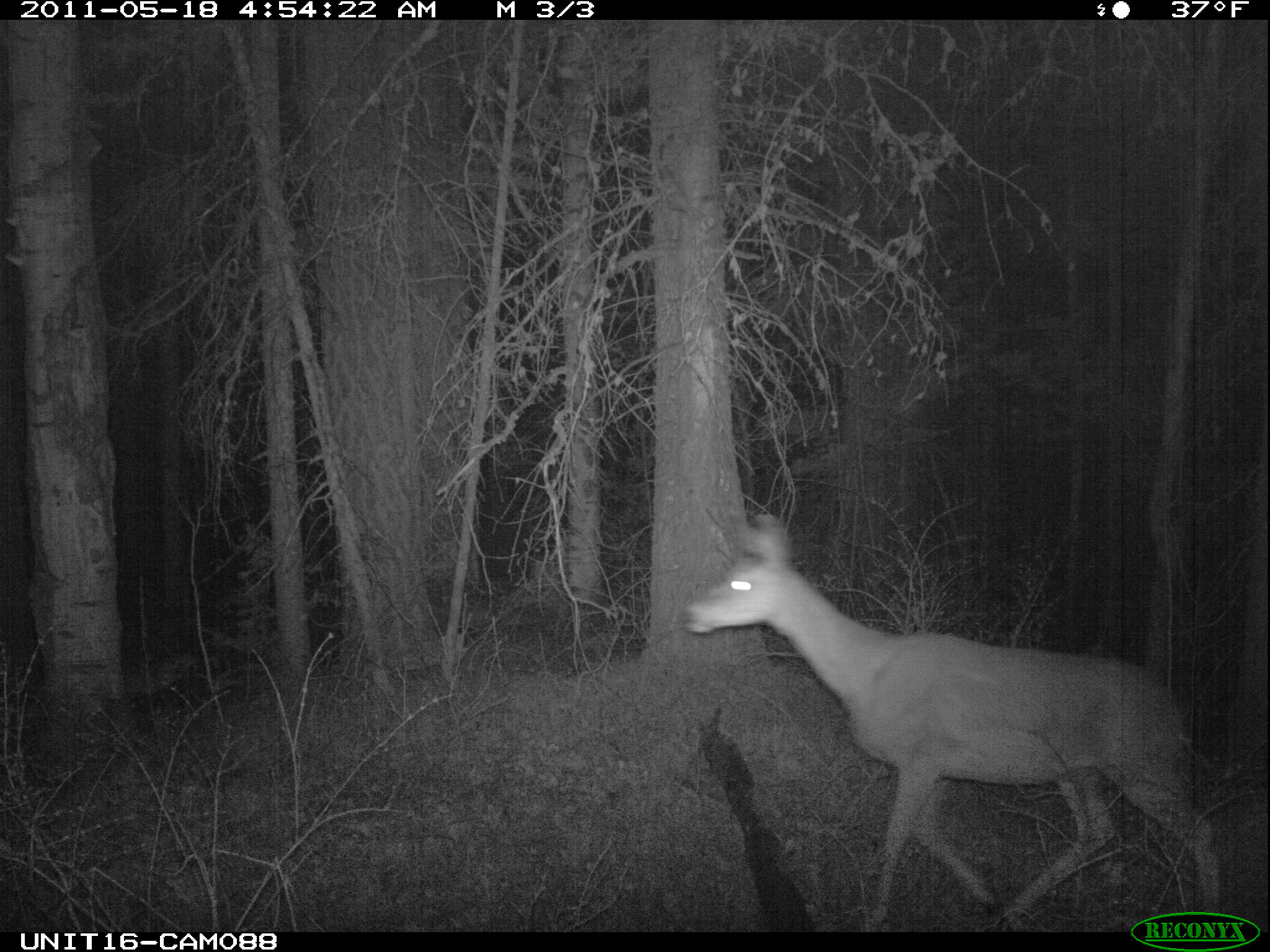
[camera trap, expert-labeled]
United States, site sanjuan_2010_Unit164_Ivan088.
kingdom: Animalia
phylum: Chordata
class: Mammalia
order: Artiodactyla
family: Cervidae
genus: Odocoileus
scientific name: Odocoileus hemionus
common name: mule deer